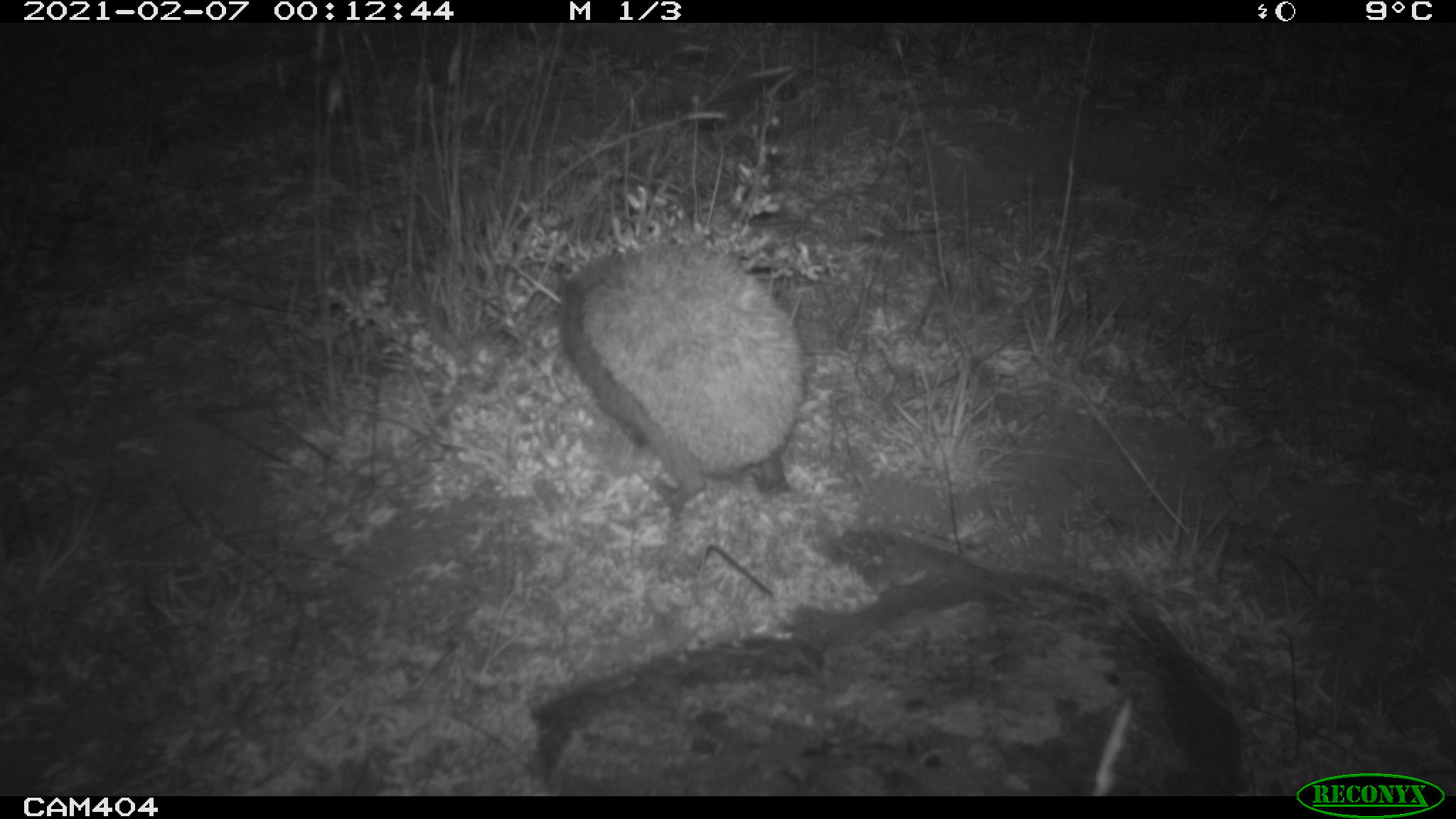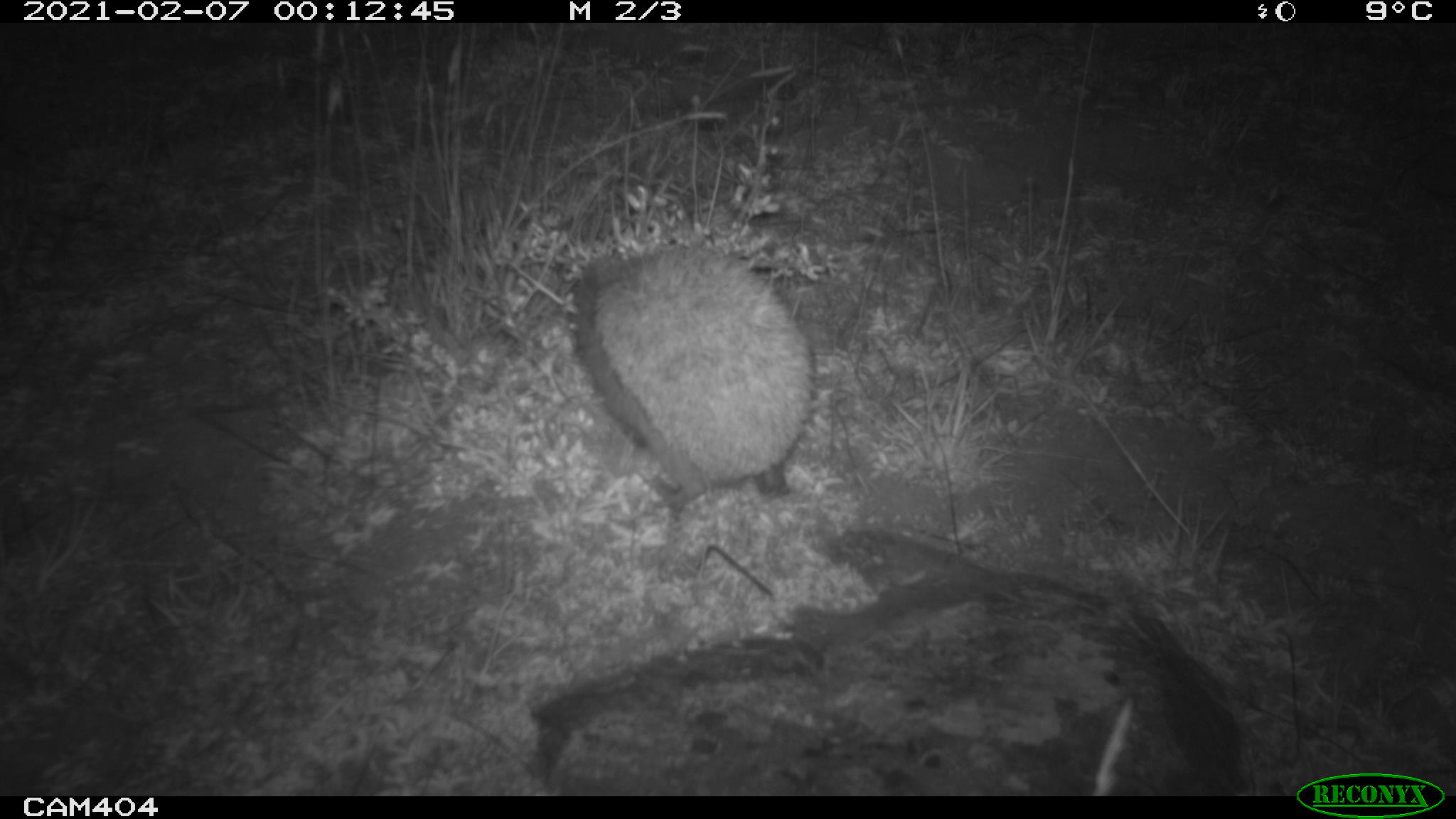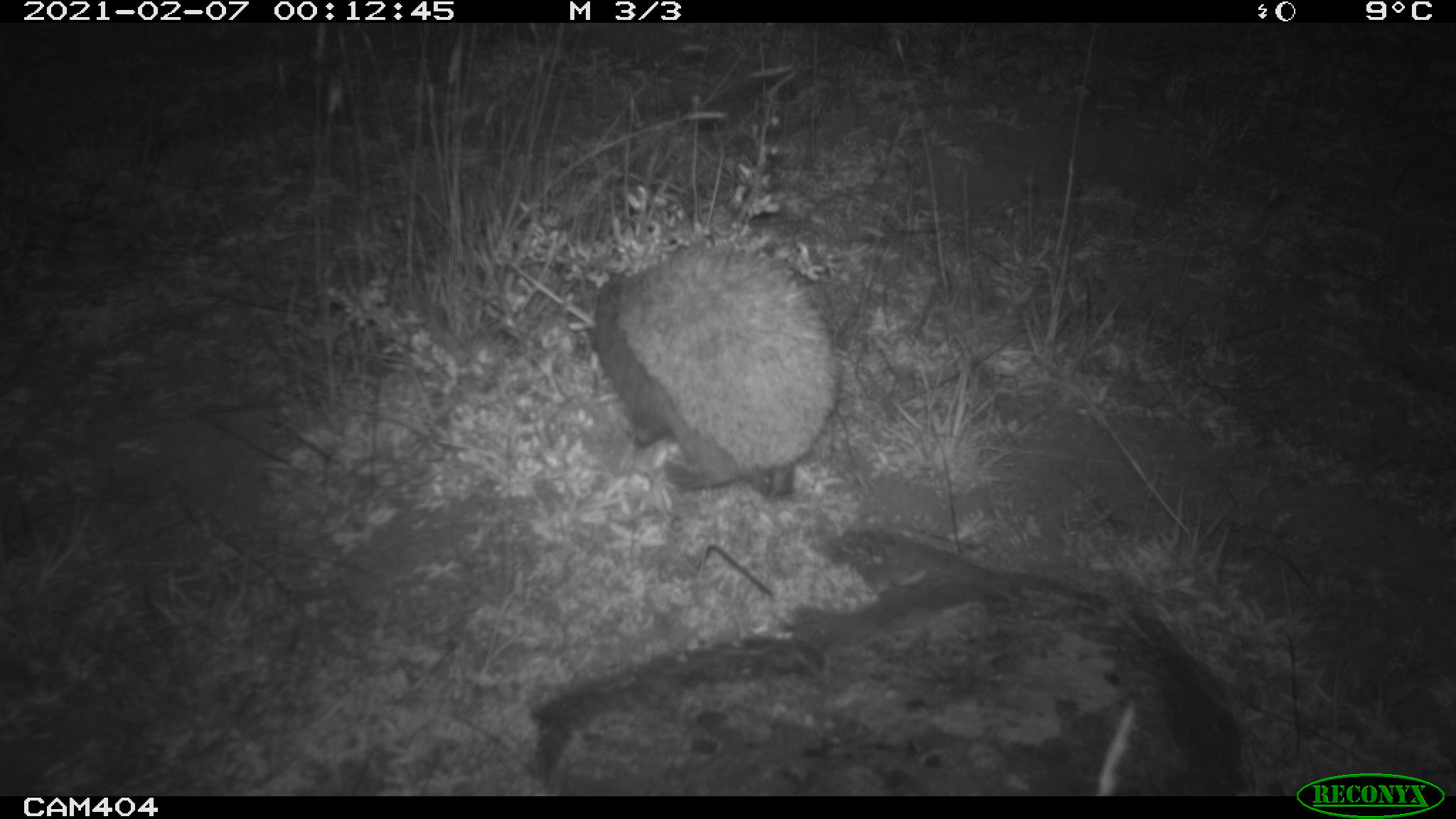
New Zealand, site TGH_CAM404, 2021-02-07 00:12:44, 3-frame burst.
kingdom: Animalia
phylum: Chordata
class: Mammalia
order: Eulipotyphla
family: Erinaceidae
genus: Erinaceus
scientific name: Erinaceus europaeus europaeus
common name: european hedgehog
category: hedgehog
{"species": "hedgehog (european hedgehog) (Erinaceus europaeus europaeus)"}